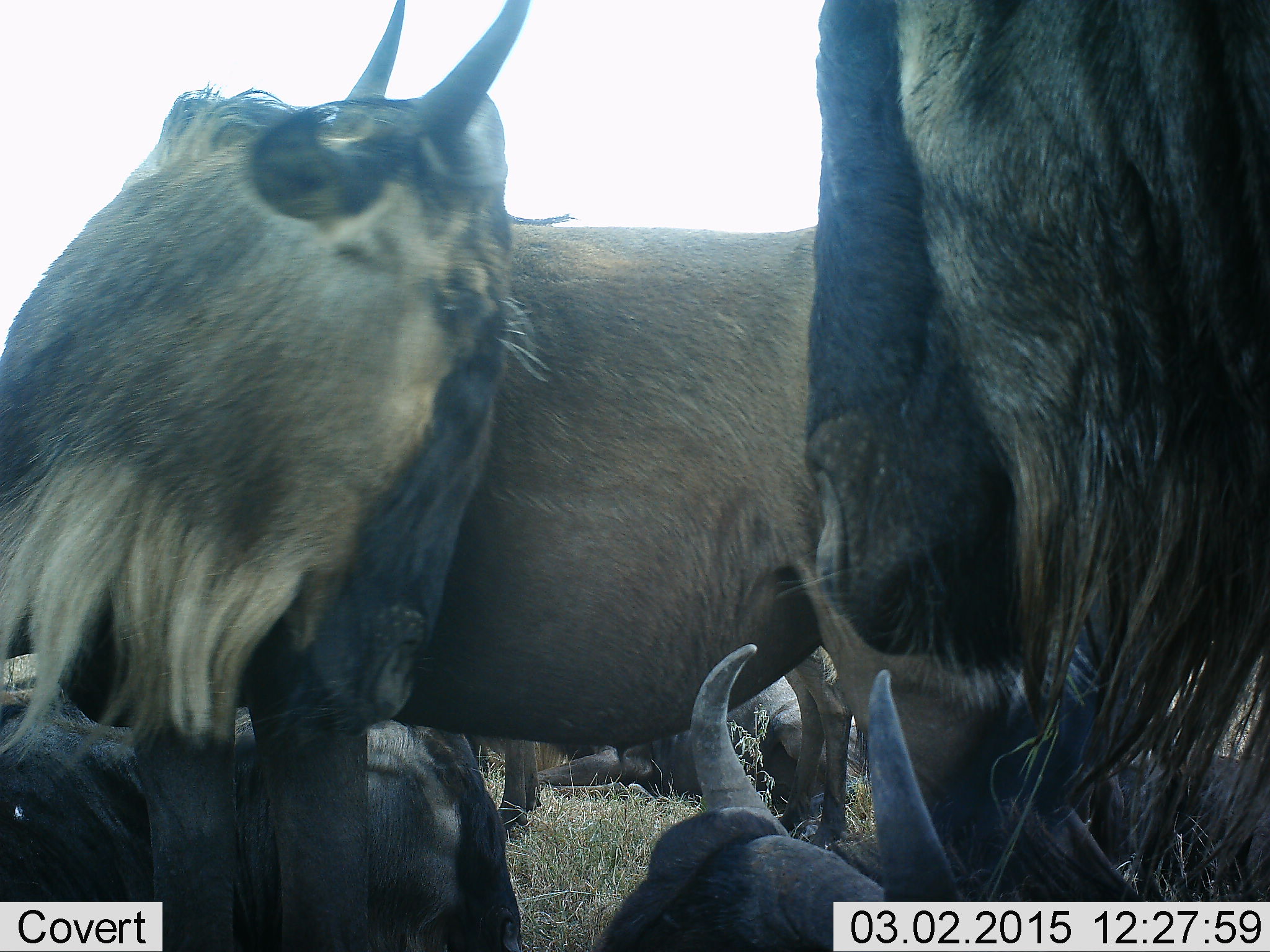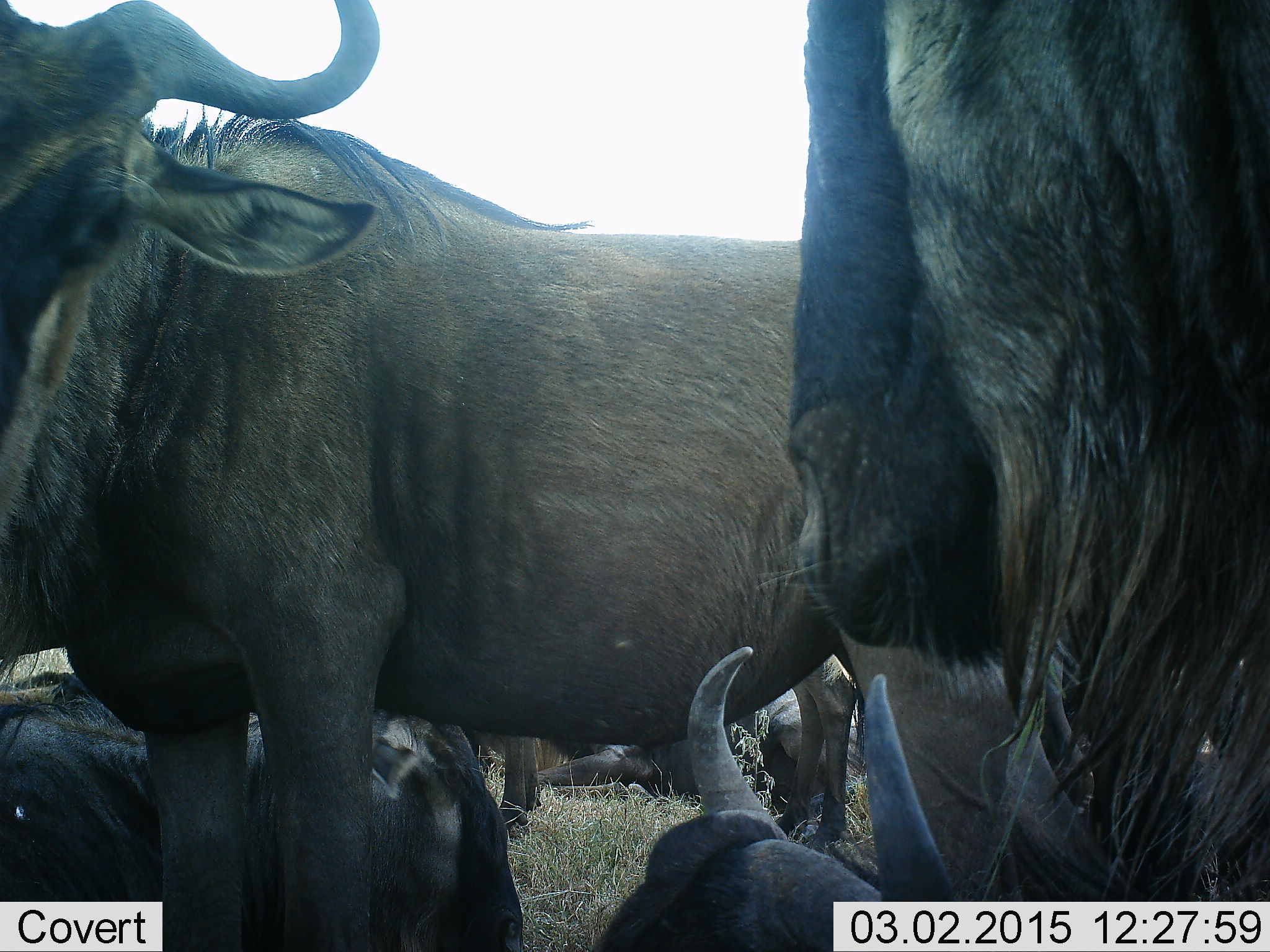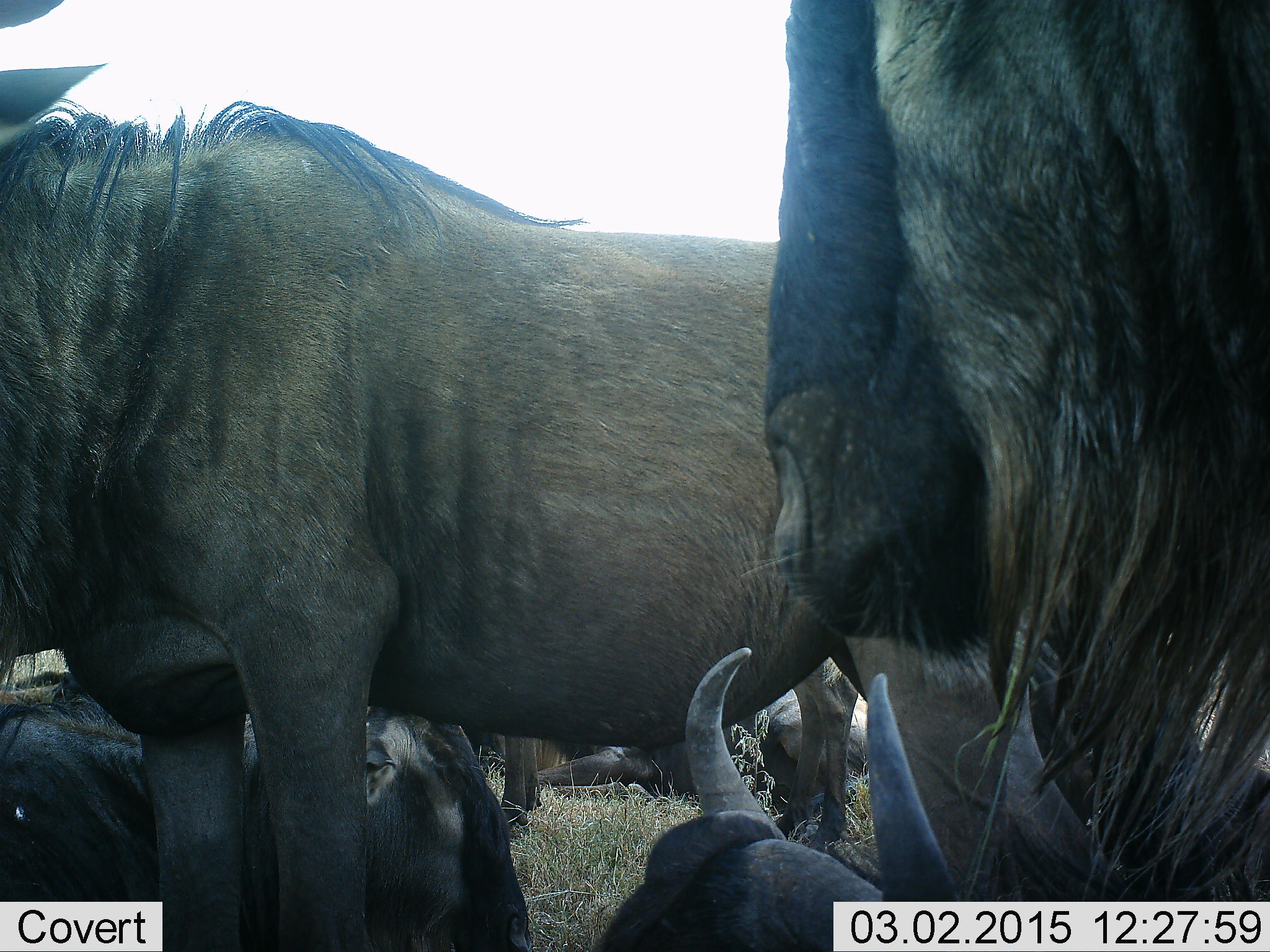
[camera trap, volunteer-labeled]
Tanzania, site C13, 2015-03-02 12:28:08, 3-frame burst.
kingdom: Animalia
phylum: Chordata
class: Mammalia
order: Artiodactyla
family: Bovidae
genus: Connochaetes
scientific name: Connochaetes taurinus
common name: blue wildebeest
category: wildebeest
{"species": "wildebeest (blue wildebeest) (Connochaetes taurinus)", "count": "6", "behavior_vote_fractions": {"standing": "82%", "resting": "91%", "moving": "9%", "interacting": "0%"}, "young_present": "9%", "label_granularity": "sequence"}